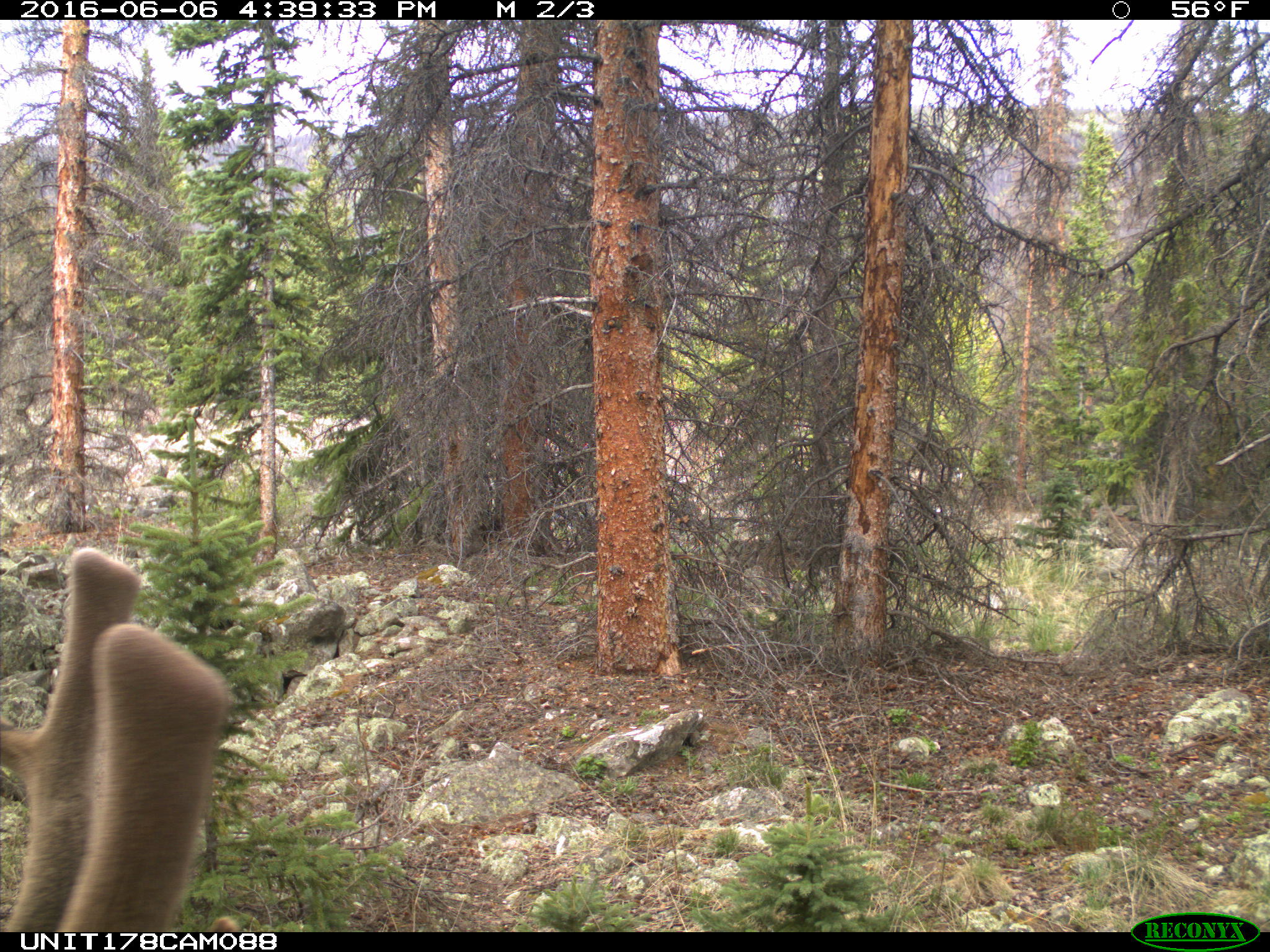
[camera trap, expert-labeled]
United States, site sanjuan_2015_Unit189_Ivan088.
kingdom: Animalia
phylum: Chordata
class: Mammalia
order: Artiodactyla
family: Cervidae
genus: Cervus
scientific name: Cervus elaphus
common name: red deer